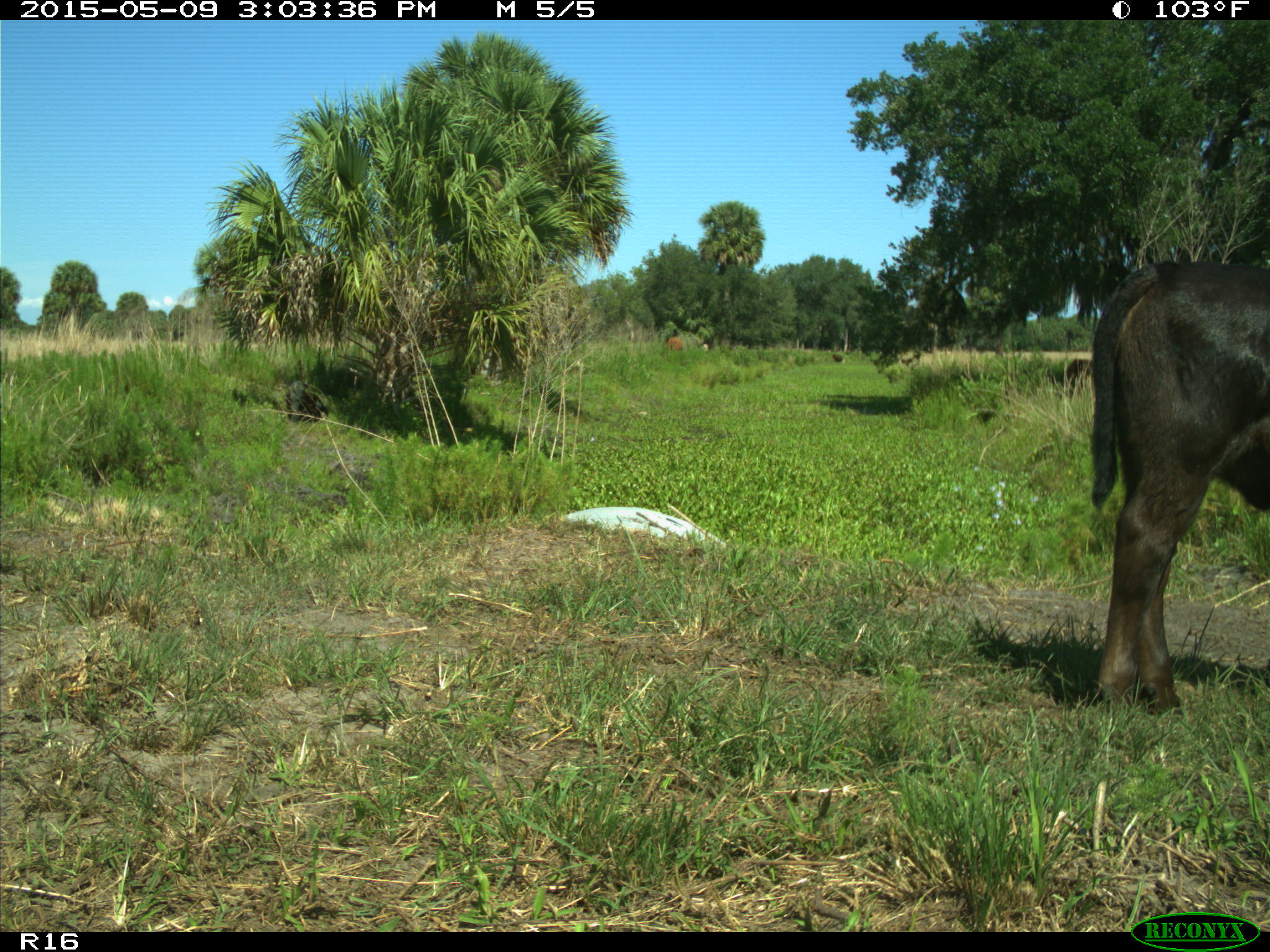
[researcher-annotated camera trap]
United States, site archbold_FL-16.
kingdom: Animalia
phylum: Chordata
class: Mammalia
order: Artiodactyla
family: Bovidae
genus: Bos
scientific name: Bos taurus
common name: domestic cow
Bos taurus (domestic cow).